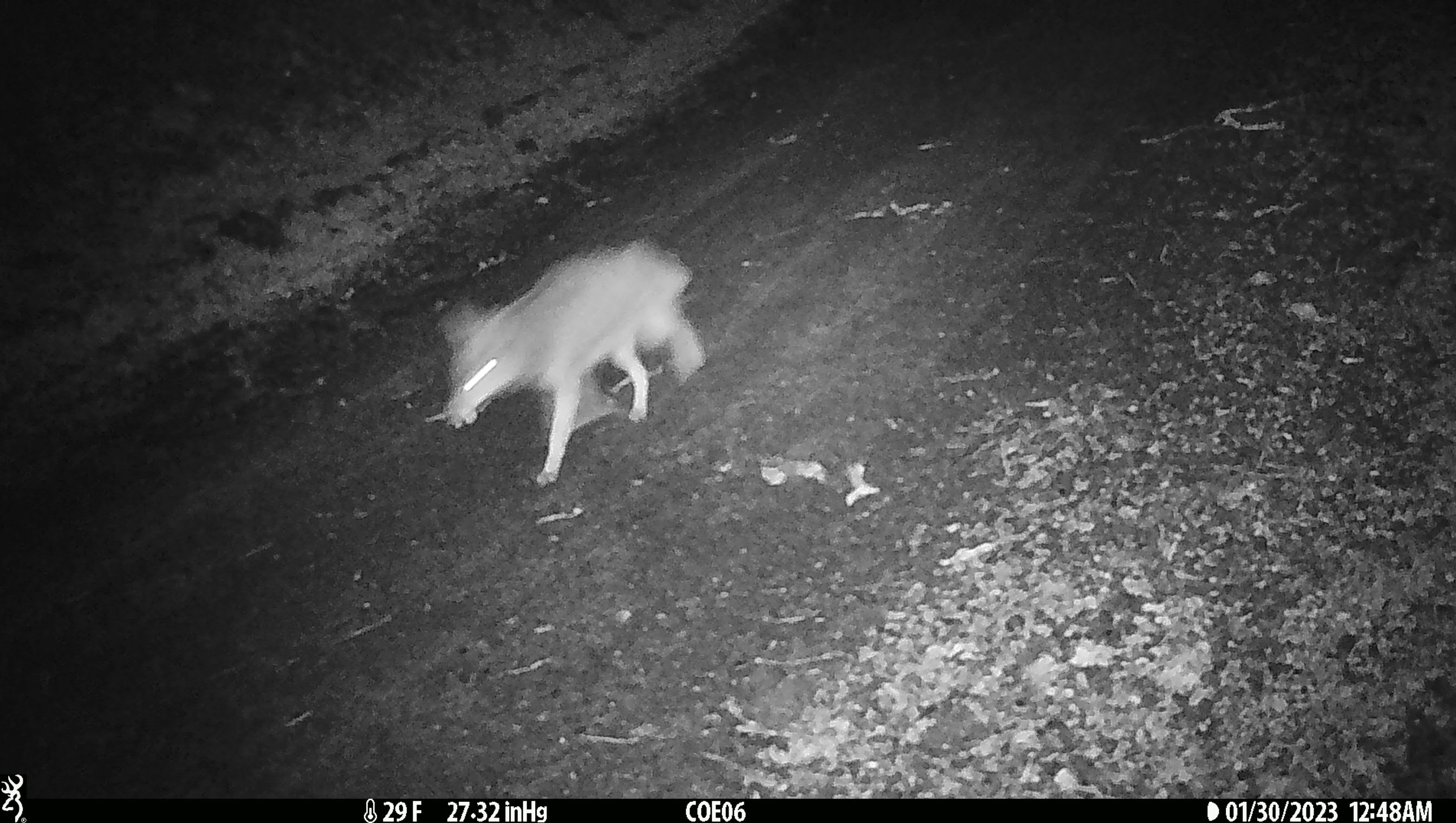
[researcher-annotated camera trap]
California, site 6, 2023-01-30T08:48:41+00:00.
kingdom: Animalia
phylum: Chordata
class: Mammalia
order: Carnivora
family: Canidae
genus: Canis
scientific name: Canis latrans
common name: coyote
Coyote (Canis latrans).